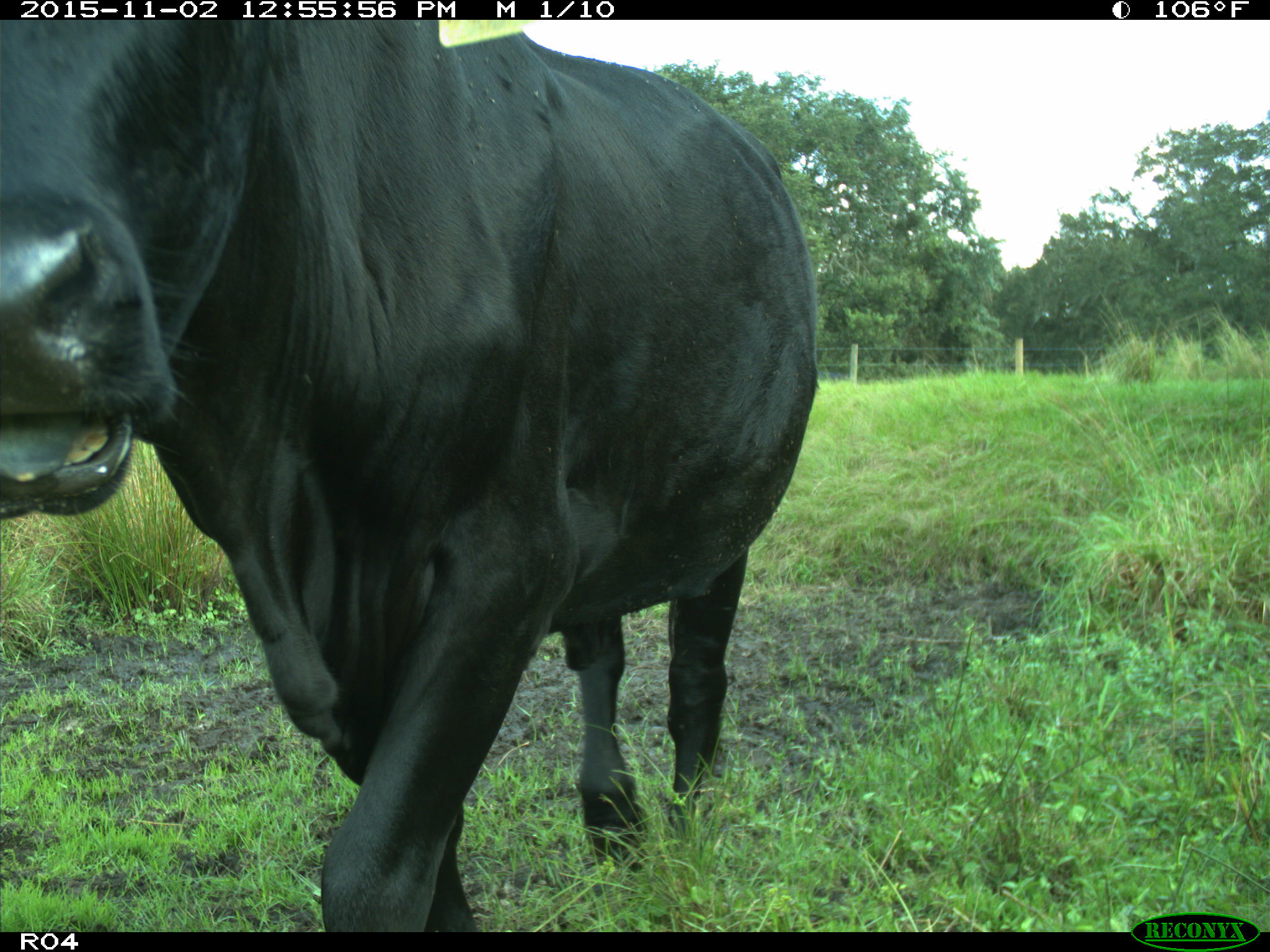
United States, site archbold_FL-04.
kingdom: Animalia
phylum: Chordata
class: Mammalia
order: Artiodactyla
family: Bovidae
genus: Bos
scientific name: Bos taurus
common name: domestic cow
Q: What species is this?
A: Bos taurus (domestic cow).